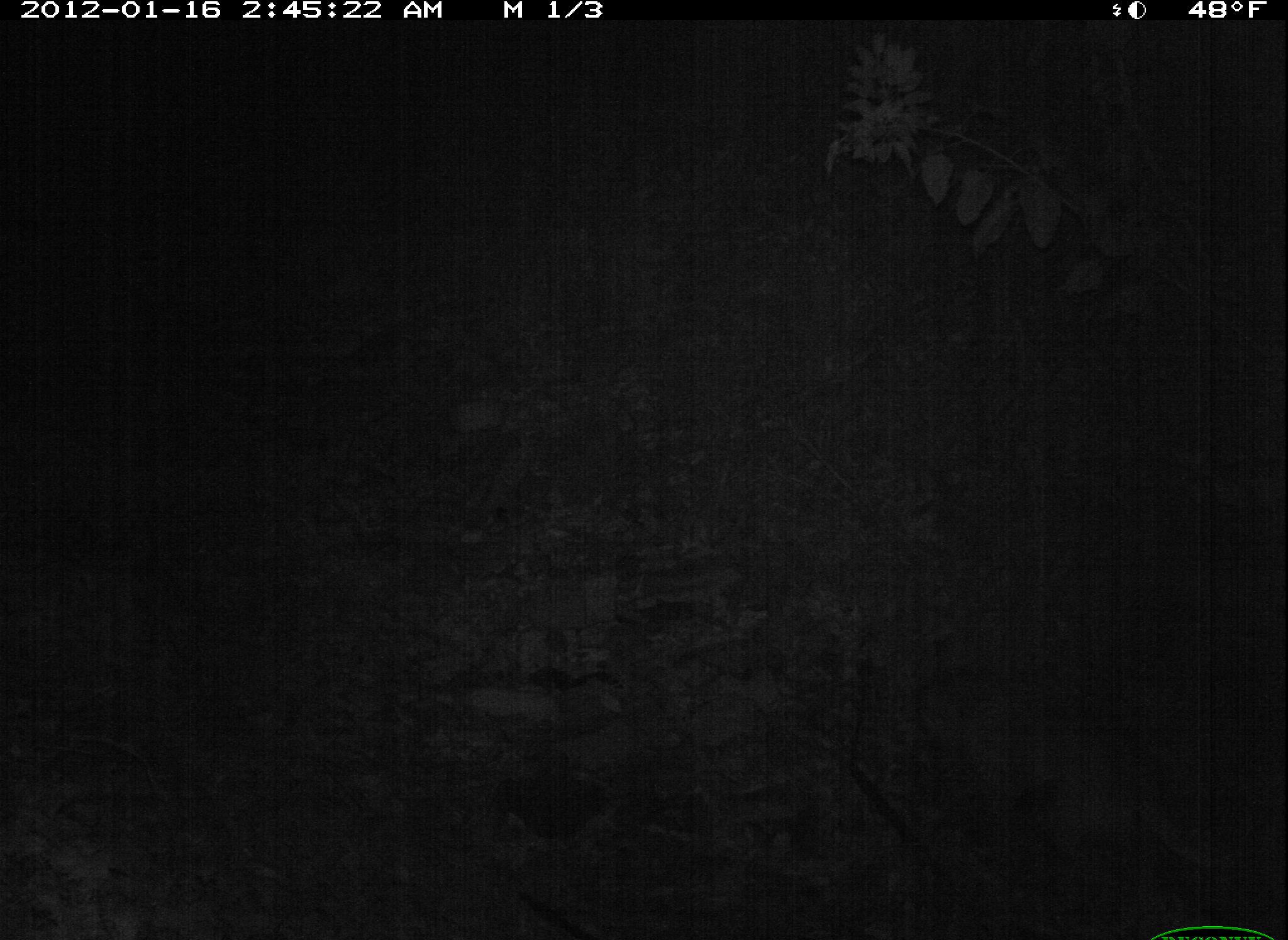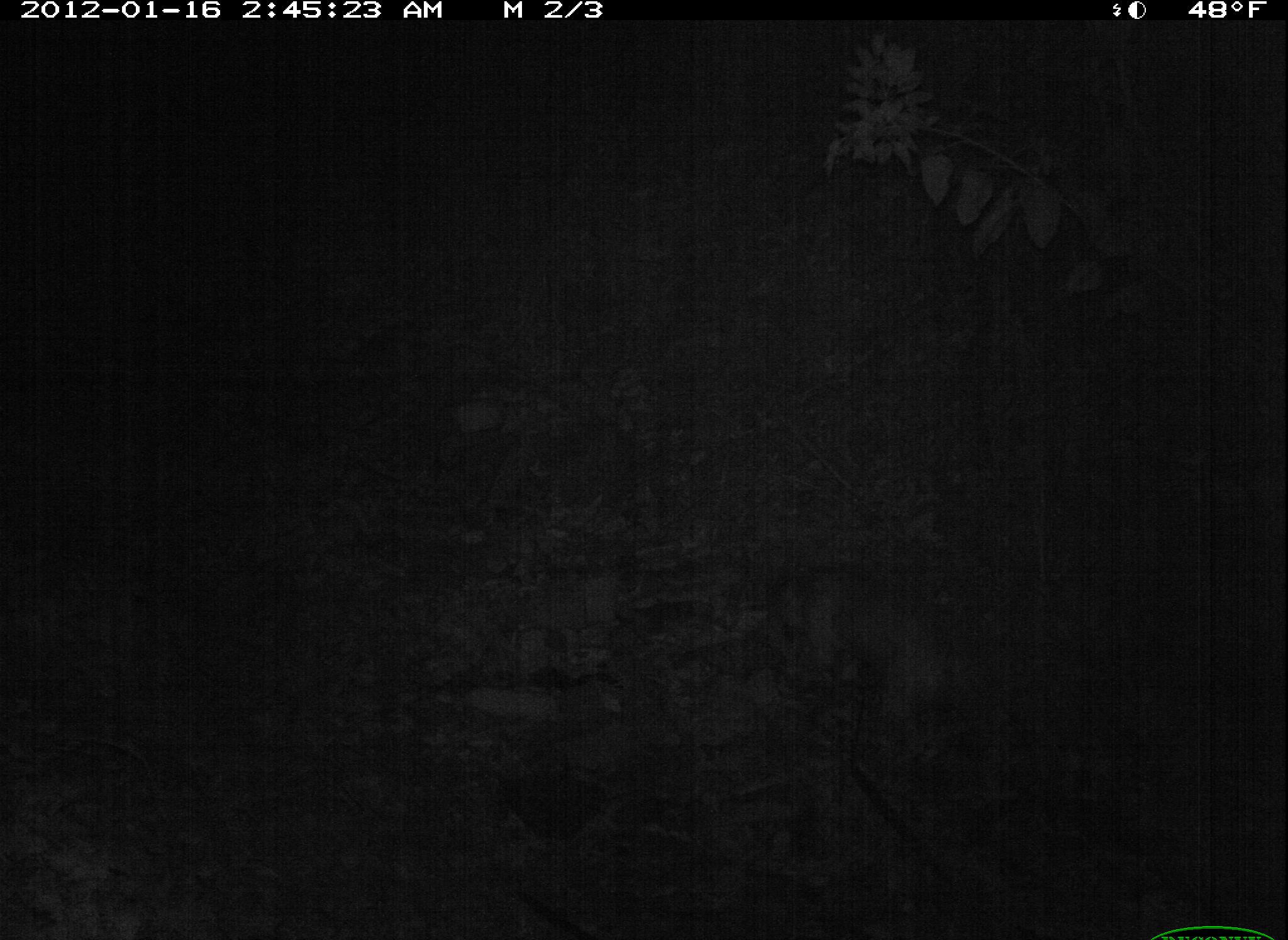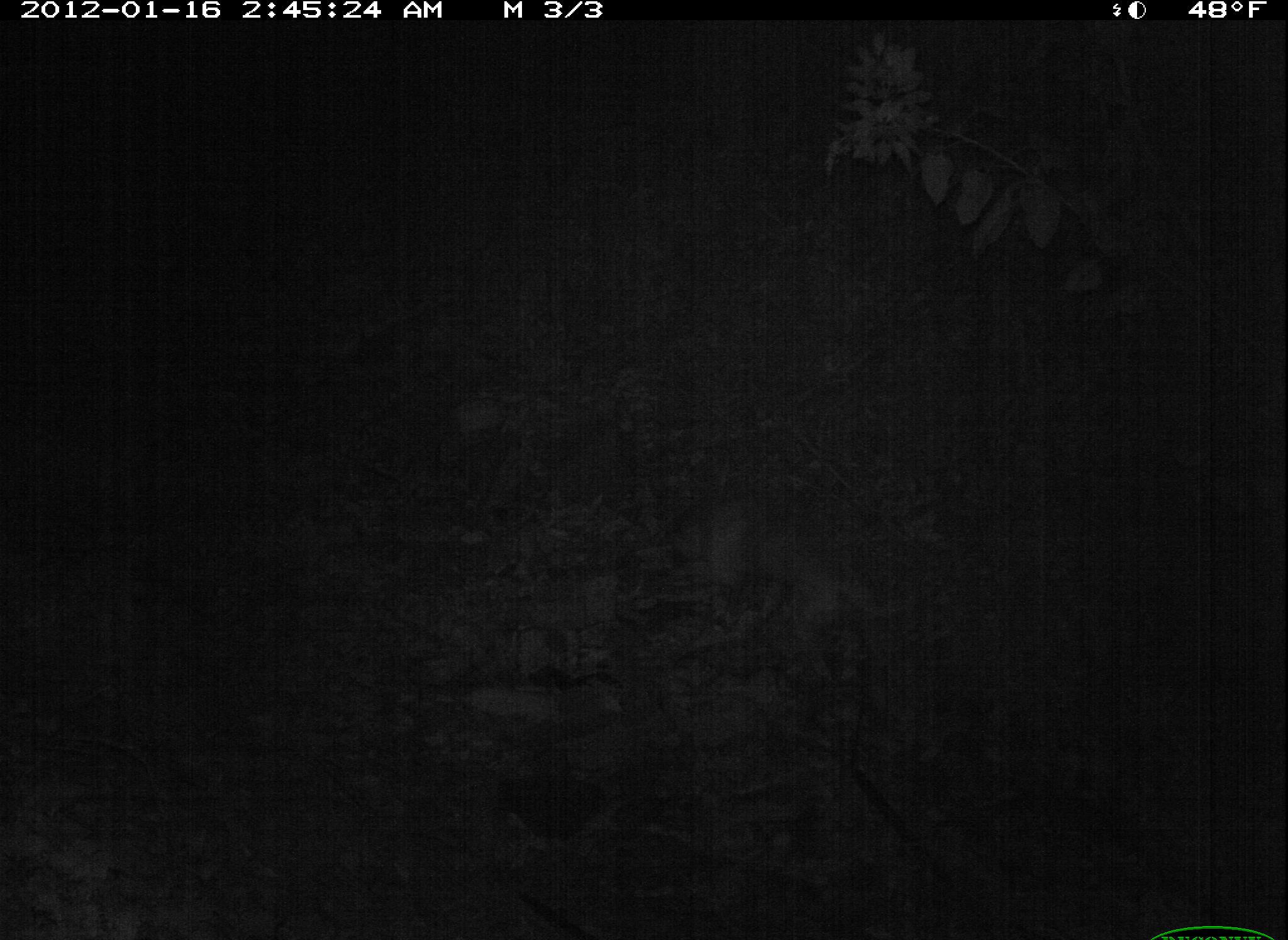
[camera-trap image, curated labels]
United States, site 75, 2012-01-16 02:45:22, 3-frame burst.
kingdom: Animalia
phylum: Chordata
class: Mammalia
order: Carnivora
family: Canidae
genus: Canis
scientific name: Canis familiaris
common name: domestic dog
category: dog